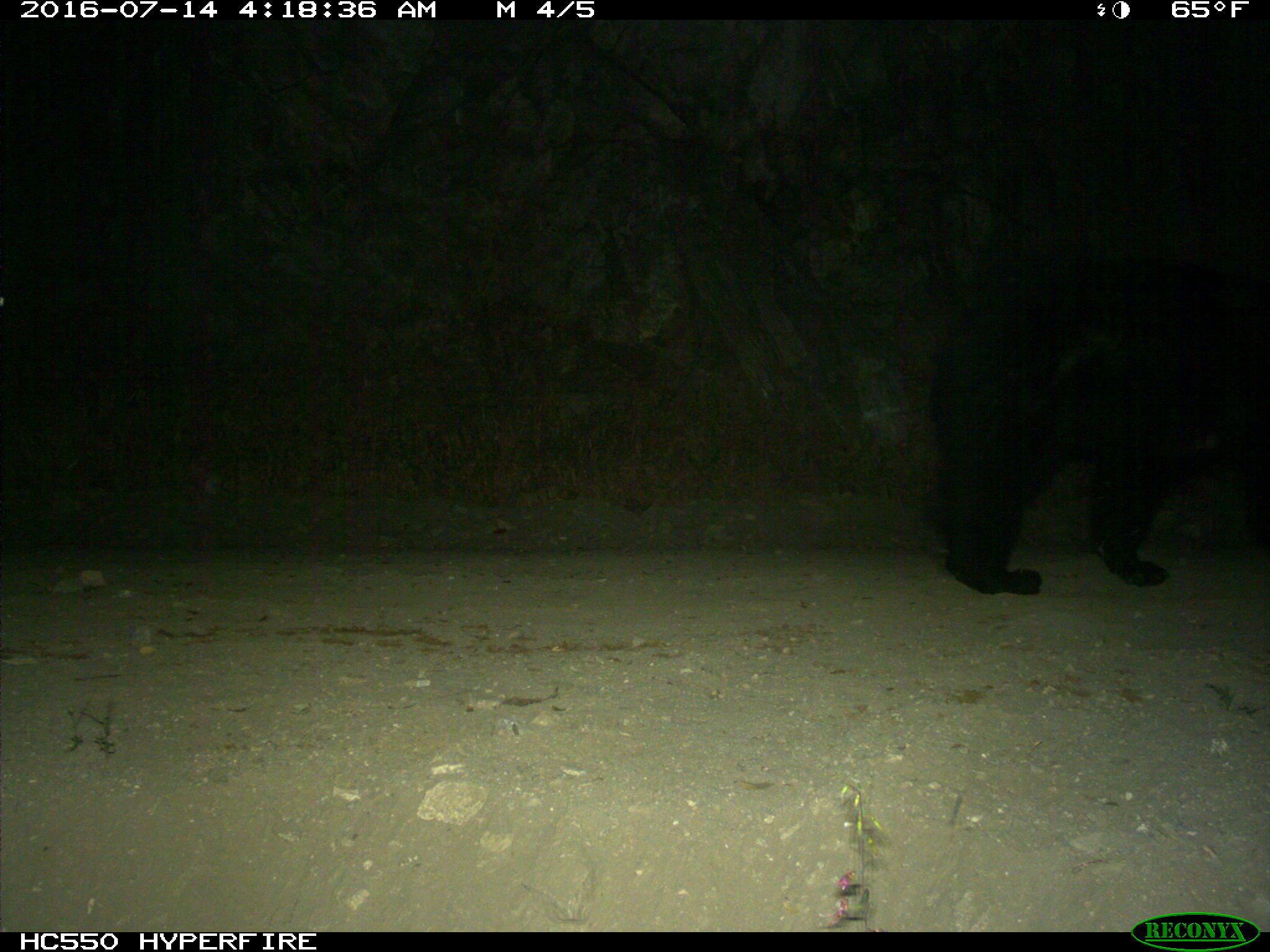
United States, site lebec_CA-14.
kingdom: Animalia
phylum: Chordata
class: Mammalia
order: Carnivora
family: Ursidae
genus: Ursus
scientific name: Ursus americanus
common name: american black bear